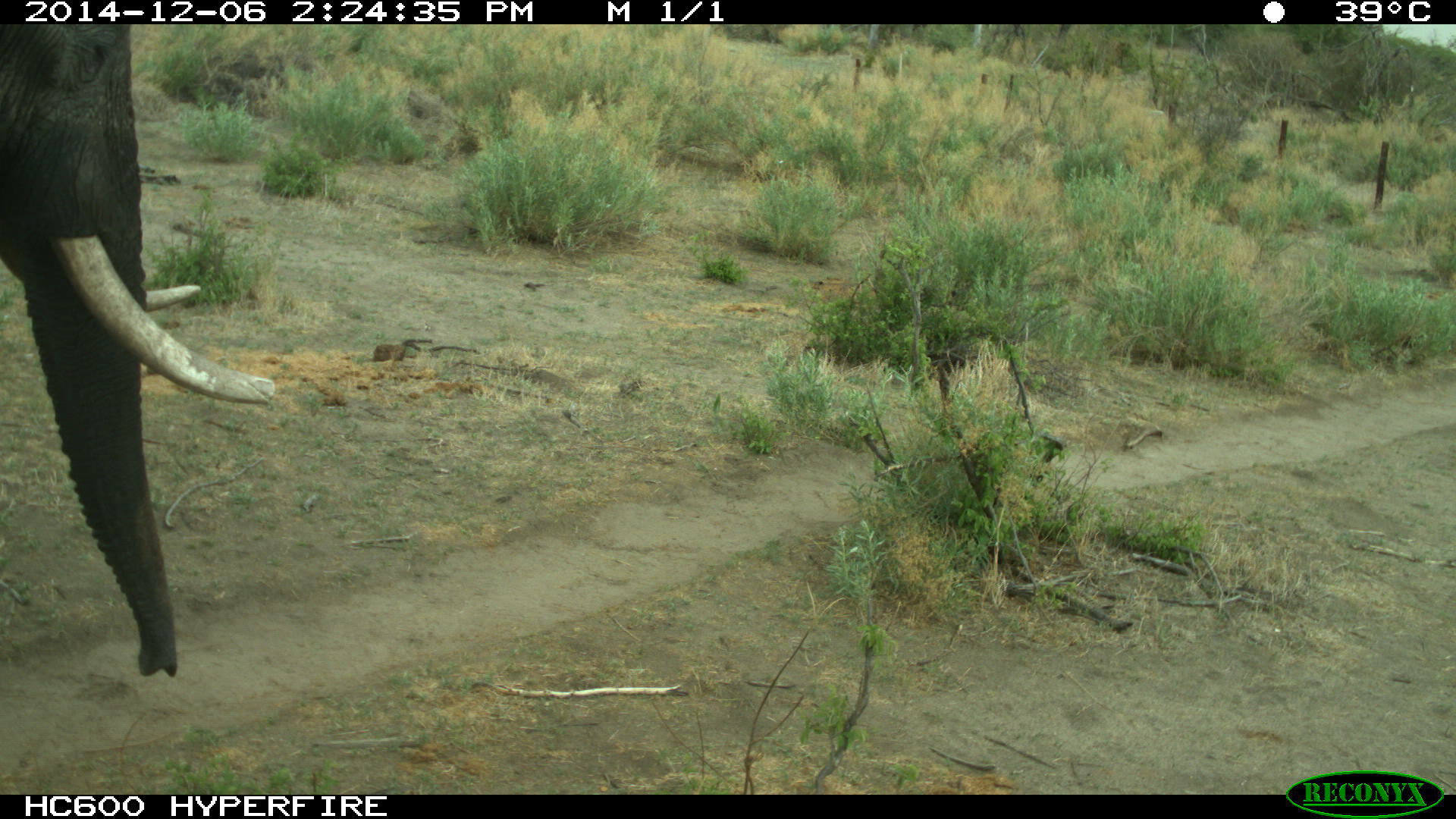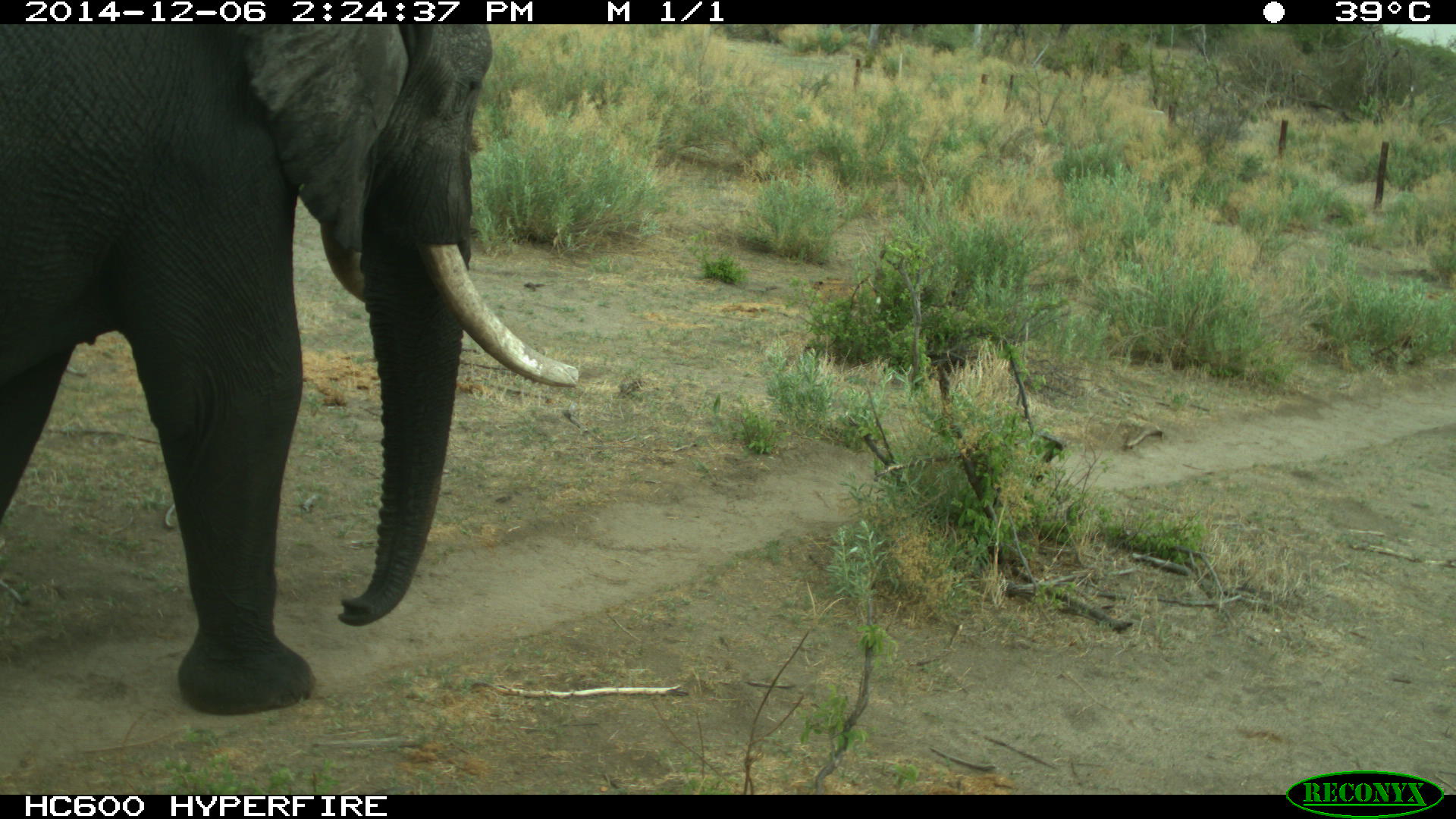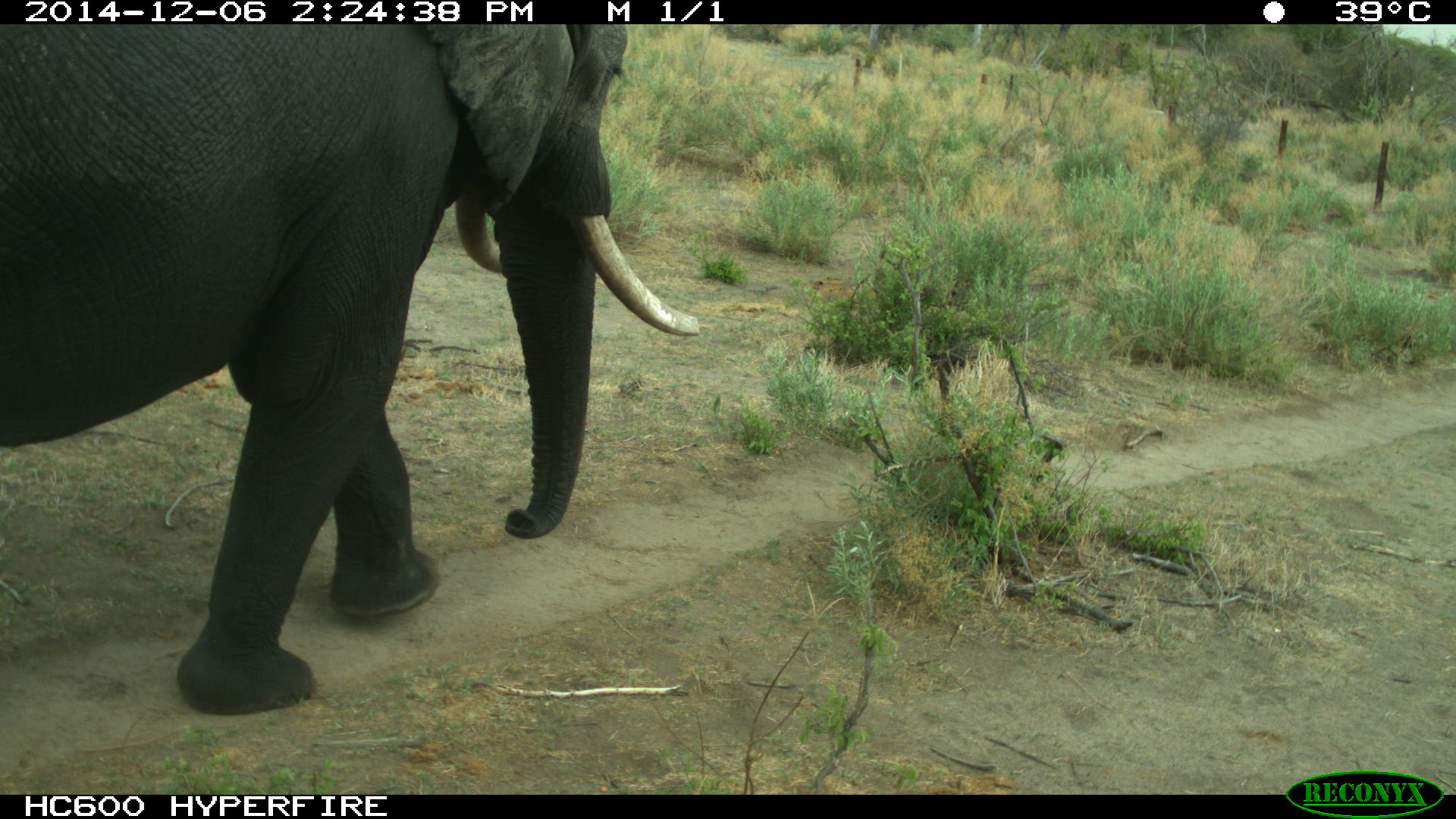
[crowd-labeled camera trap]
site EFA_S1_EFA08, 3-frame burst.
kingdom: Animalia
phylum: Chordata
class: Mammalia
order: Proboscidea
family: Elephantidae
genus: Loxodonta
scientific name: Loxodonta africana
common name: african bush elephant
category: elephant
Elephant (african bush elephant) (Loxodonta africana), count 1. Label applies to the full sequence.